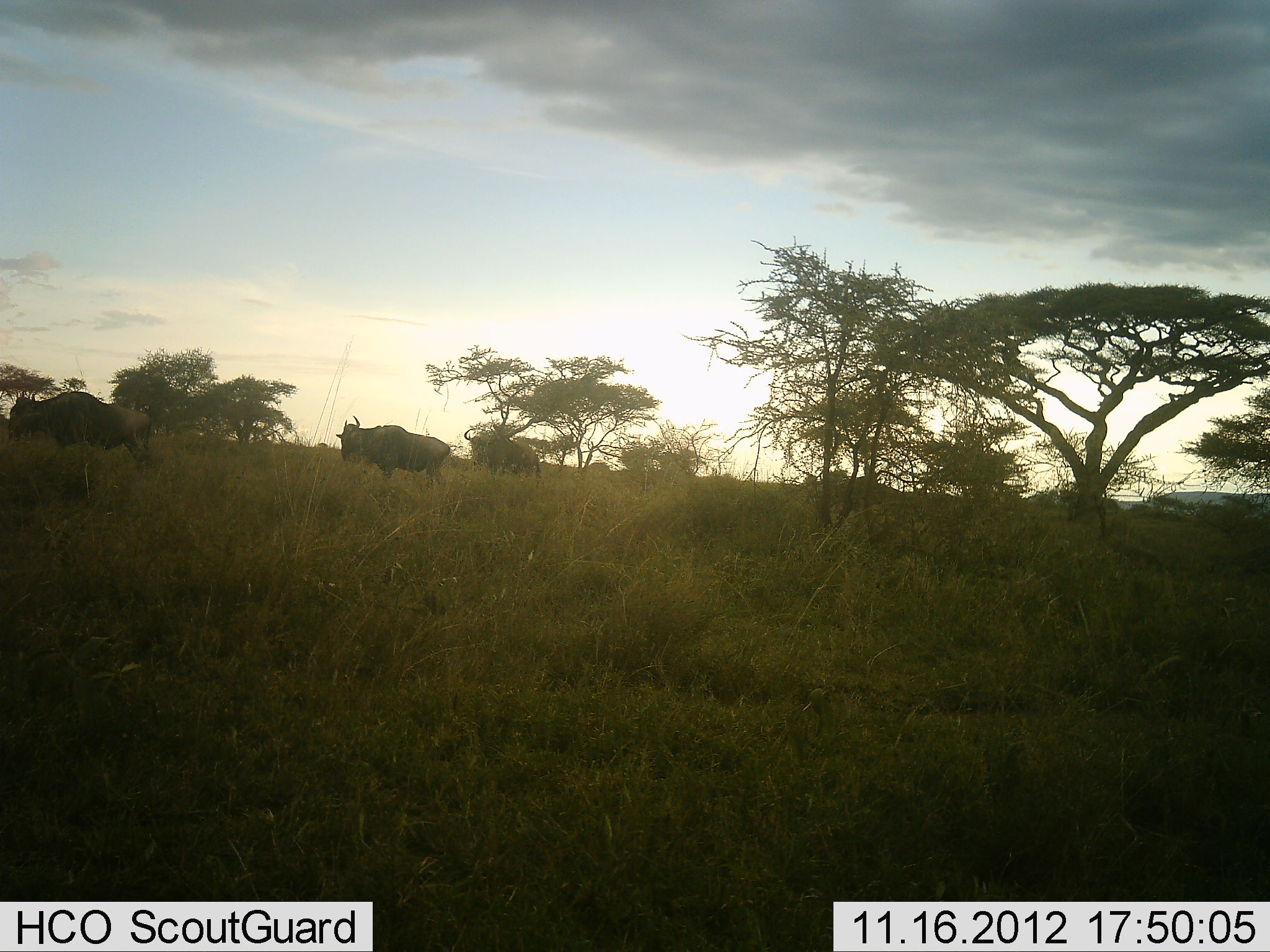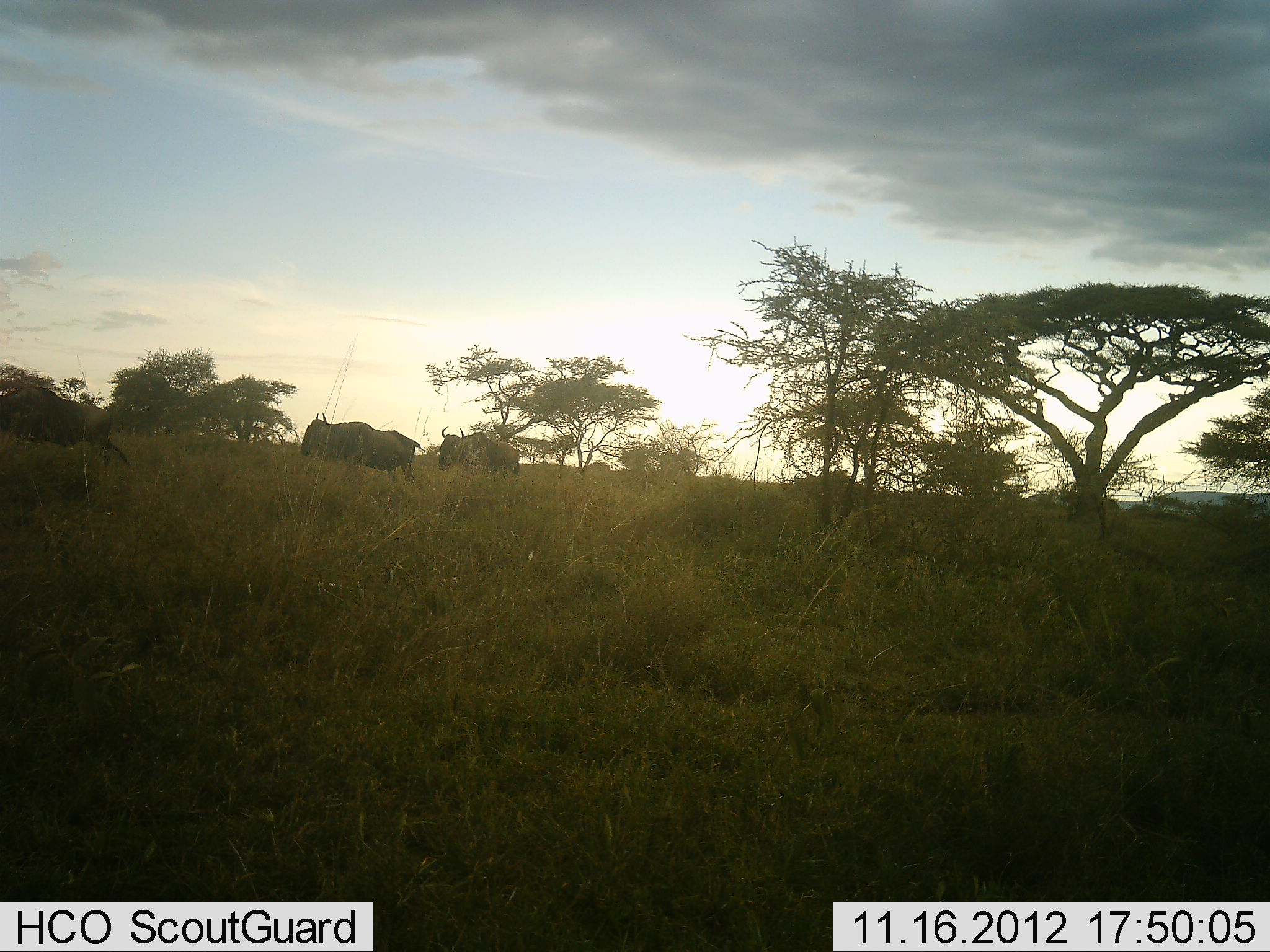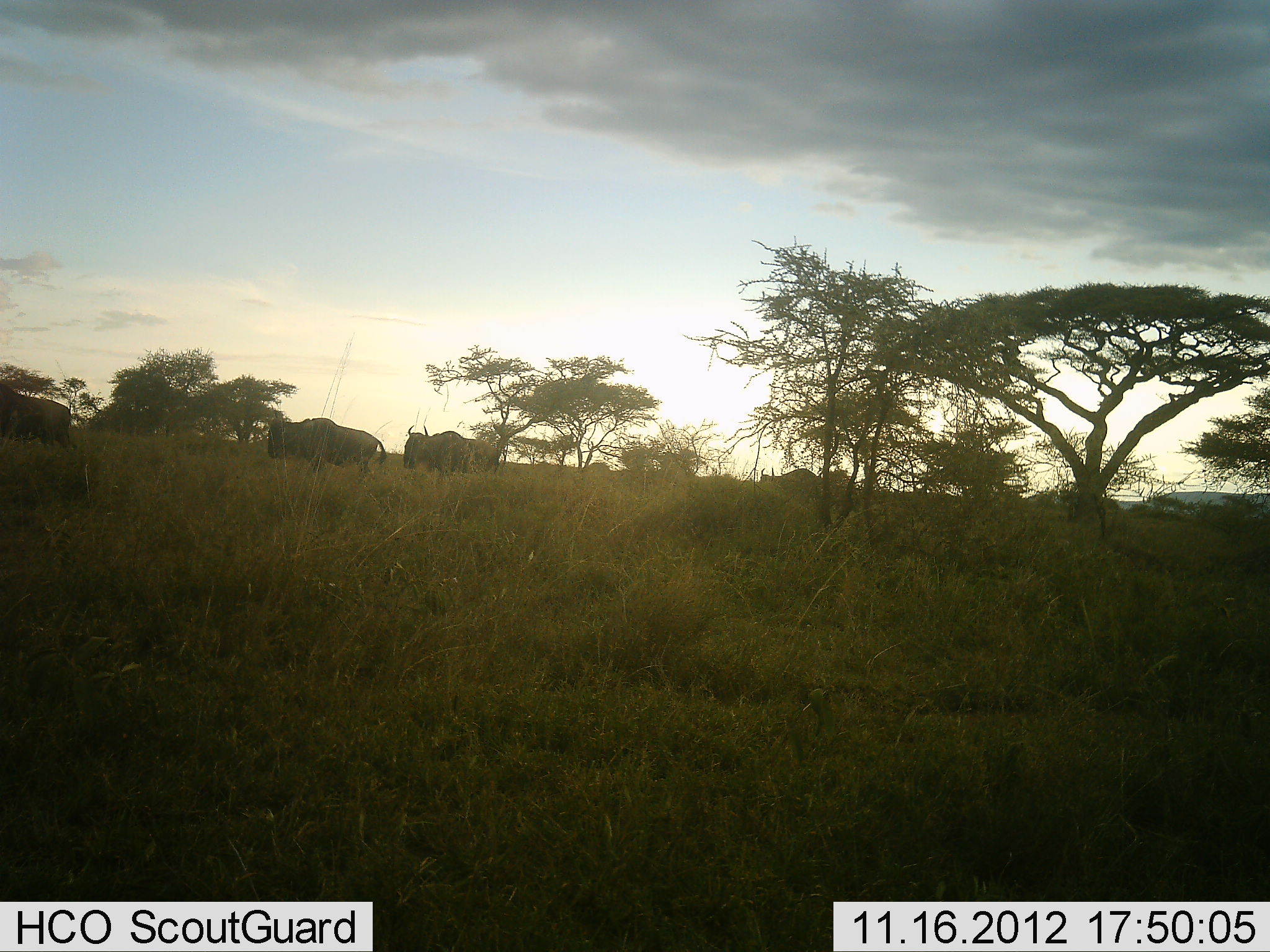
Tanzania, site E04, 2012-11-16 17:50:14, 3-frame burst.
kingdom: Animalia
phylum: Chordata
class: Mammalia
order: Artiodactyla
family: Bovidae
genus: Connochaetes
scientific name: Connochaetes taurinus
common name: blue wildebeest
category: wildebeest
Wildebeest (blue wildebeest) (Connochaetes taurinus), count 4. Behavior (volunteer vote fractions): standing 0%, resting 0%, moving 100%, interacting 0%. Young present (vote fraction): 0%. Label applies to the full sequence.